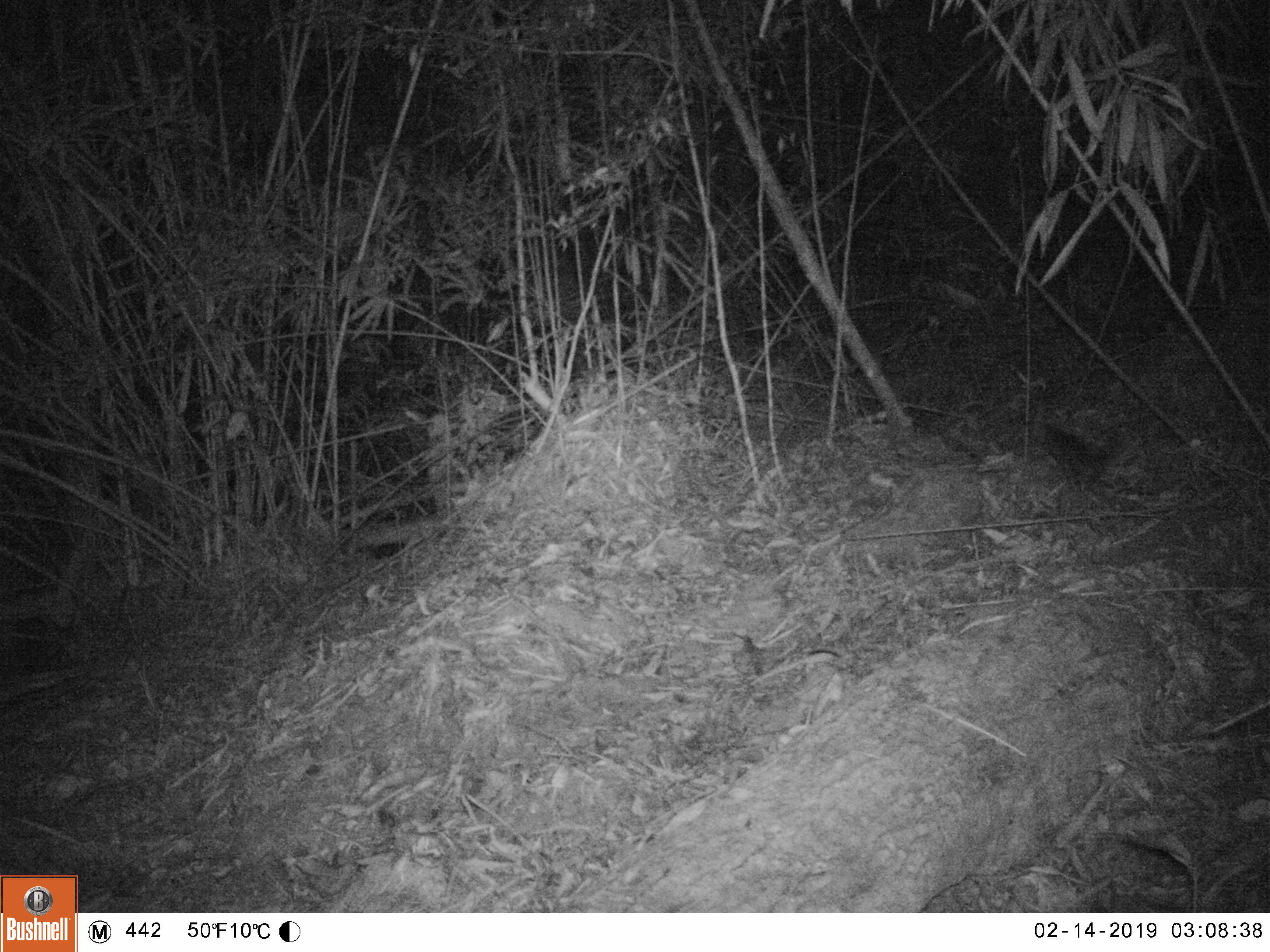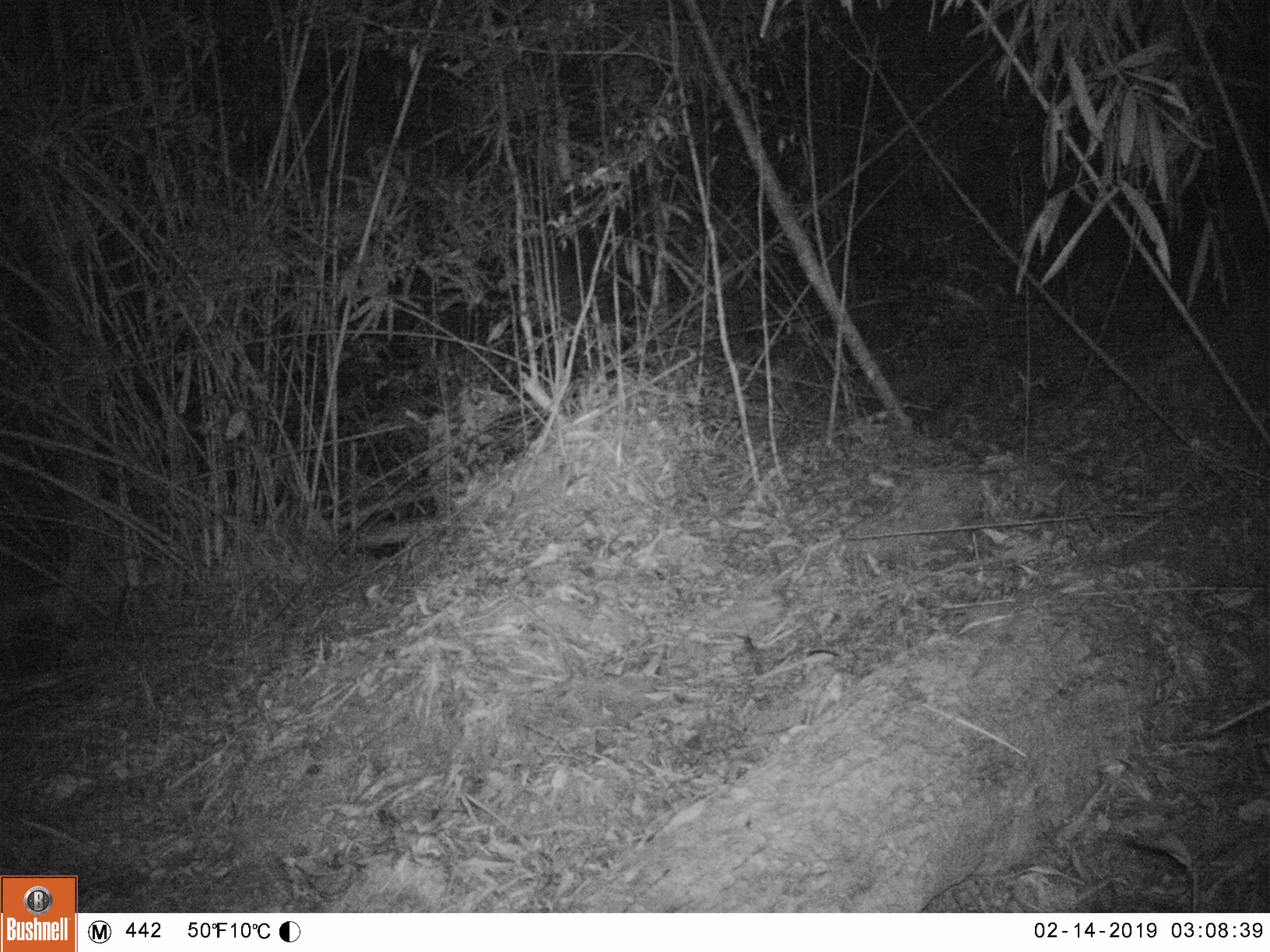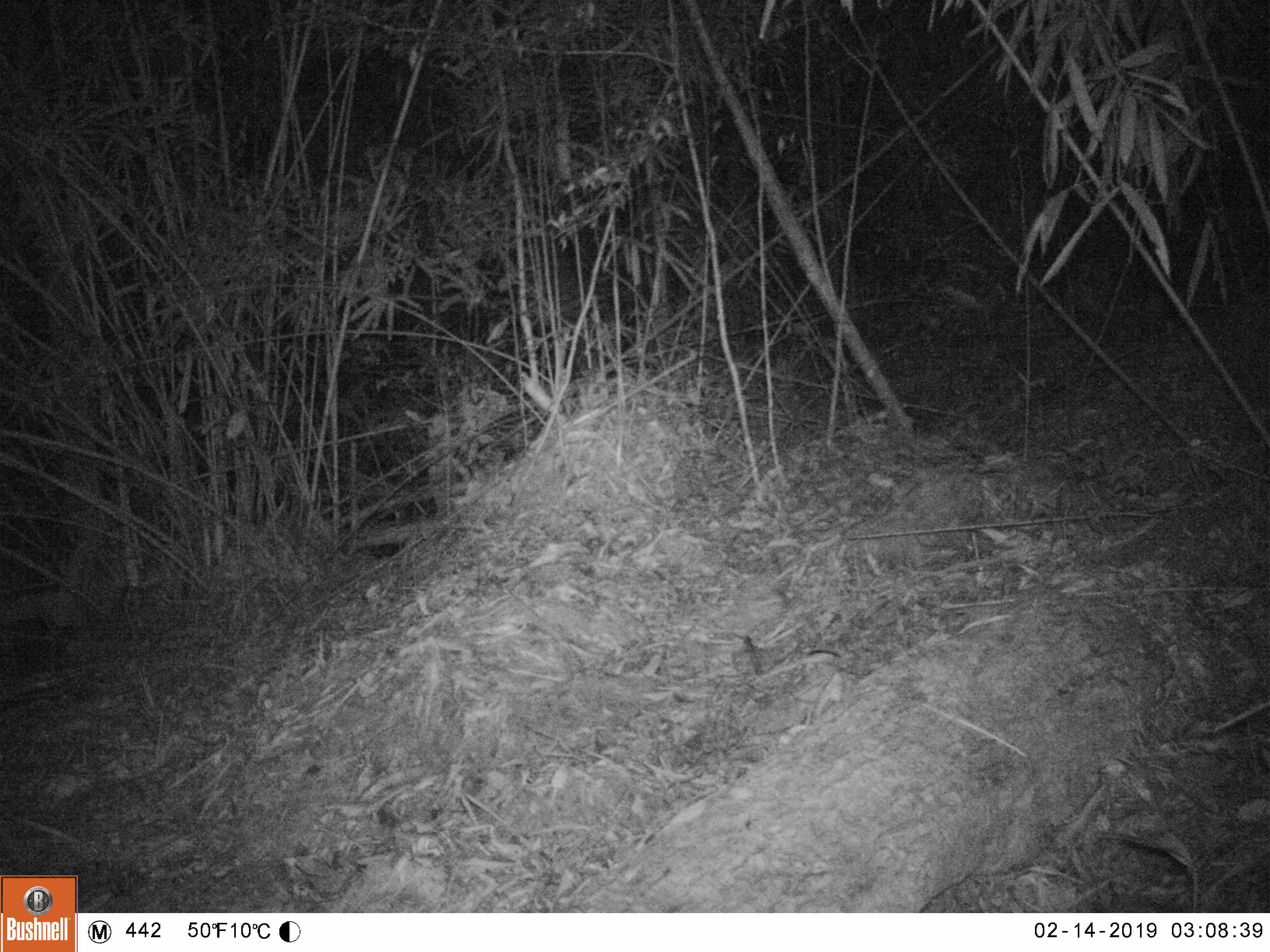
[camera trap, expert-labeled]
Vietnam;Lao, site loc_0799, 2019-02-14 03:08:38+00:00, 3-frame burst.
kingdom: Animalia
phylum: Chordata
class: Mammalia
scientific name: Mammalia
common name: mammal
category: unidentified small mammal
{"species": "unidentified small mammal (mammal) (Mammalia)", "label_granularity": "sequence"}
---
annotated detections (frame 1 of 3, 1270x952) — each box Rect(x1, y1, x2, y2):
unidentified small mammal: Rect(1033, 420, 1120, 494)